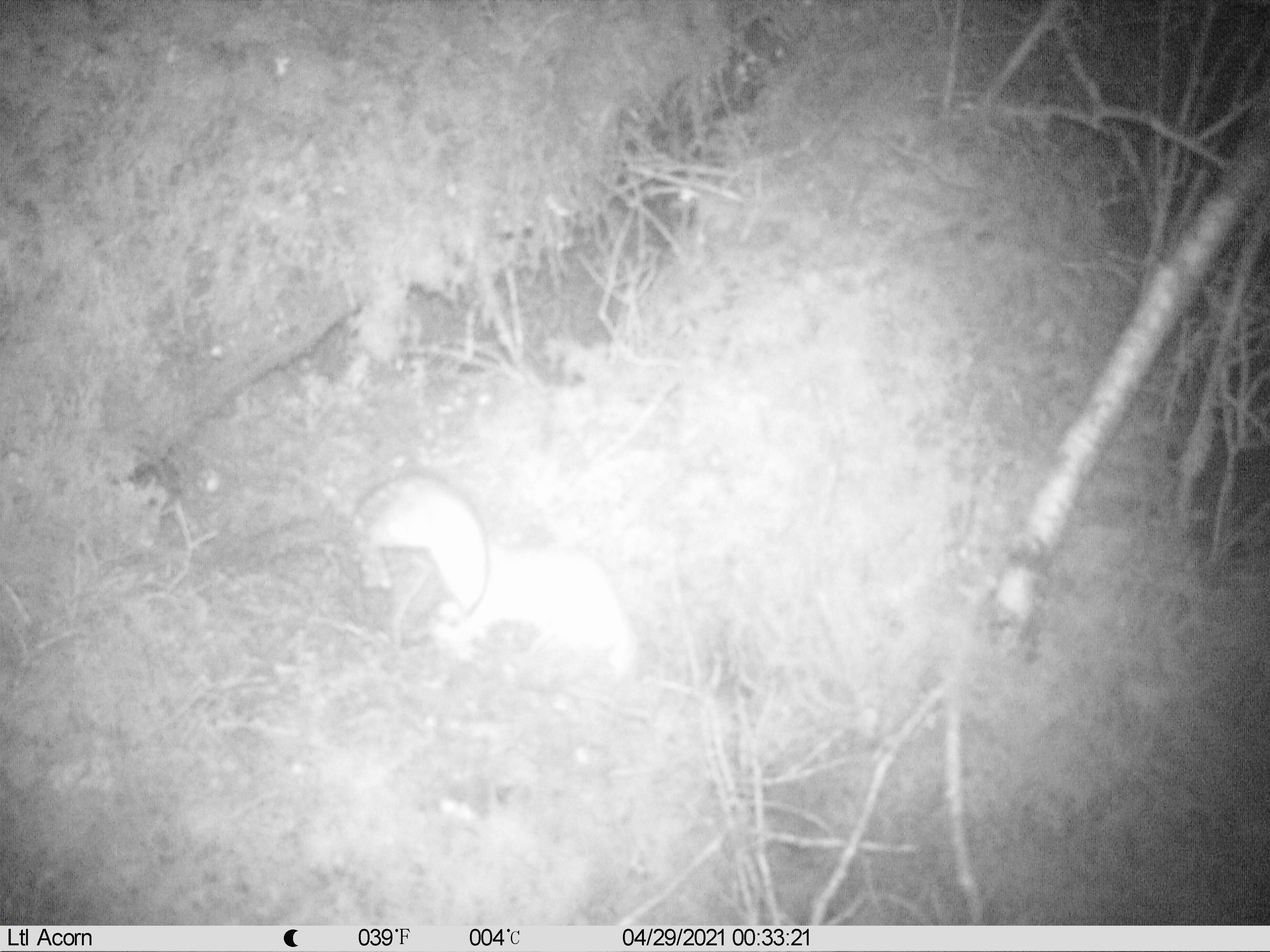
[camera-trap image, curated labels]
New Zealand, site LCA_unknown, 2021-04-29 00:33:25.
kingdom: Animalia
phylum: Chordata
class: Mammalia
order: Carnivora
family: Mustelidae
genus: Mustela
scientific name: Mustela erminea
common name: stoat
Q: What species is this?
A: Stoat (Mustela erminea).